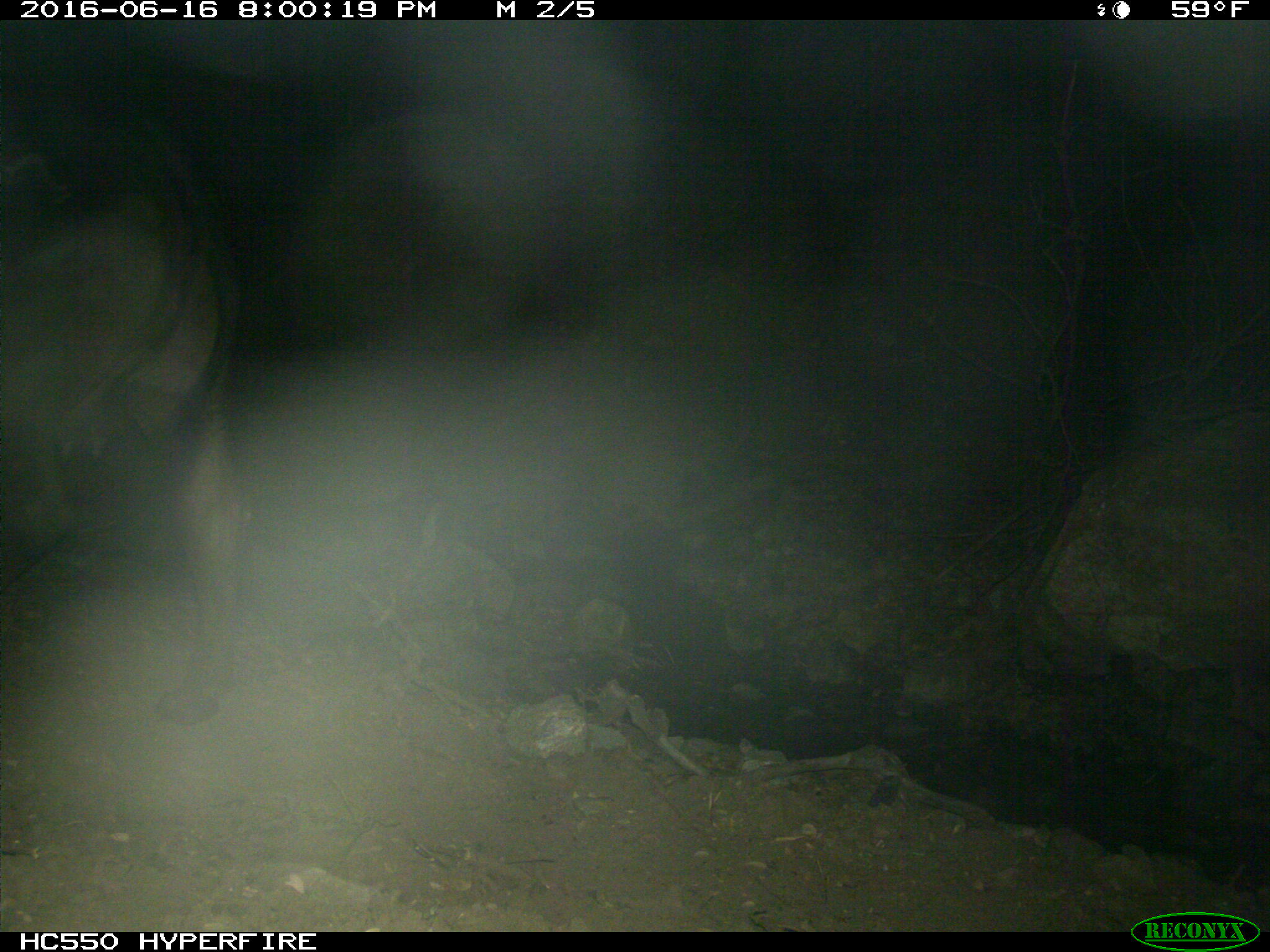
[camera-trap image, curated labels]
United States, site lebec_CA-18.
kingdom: Animalia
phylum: Chordata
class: Mammalia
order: Artiodactyla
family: Bovidae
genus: Bos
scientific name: Bos taurus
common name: domestic cow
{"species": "Bos taurus (domestic cow)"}